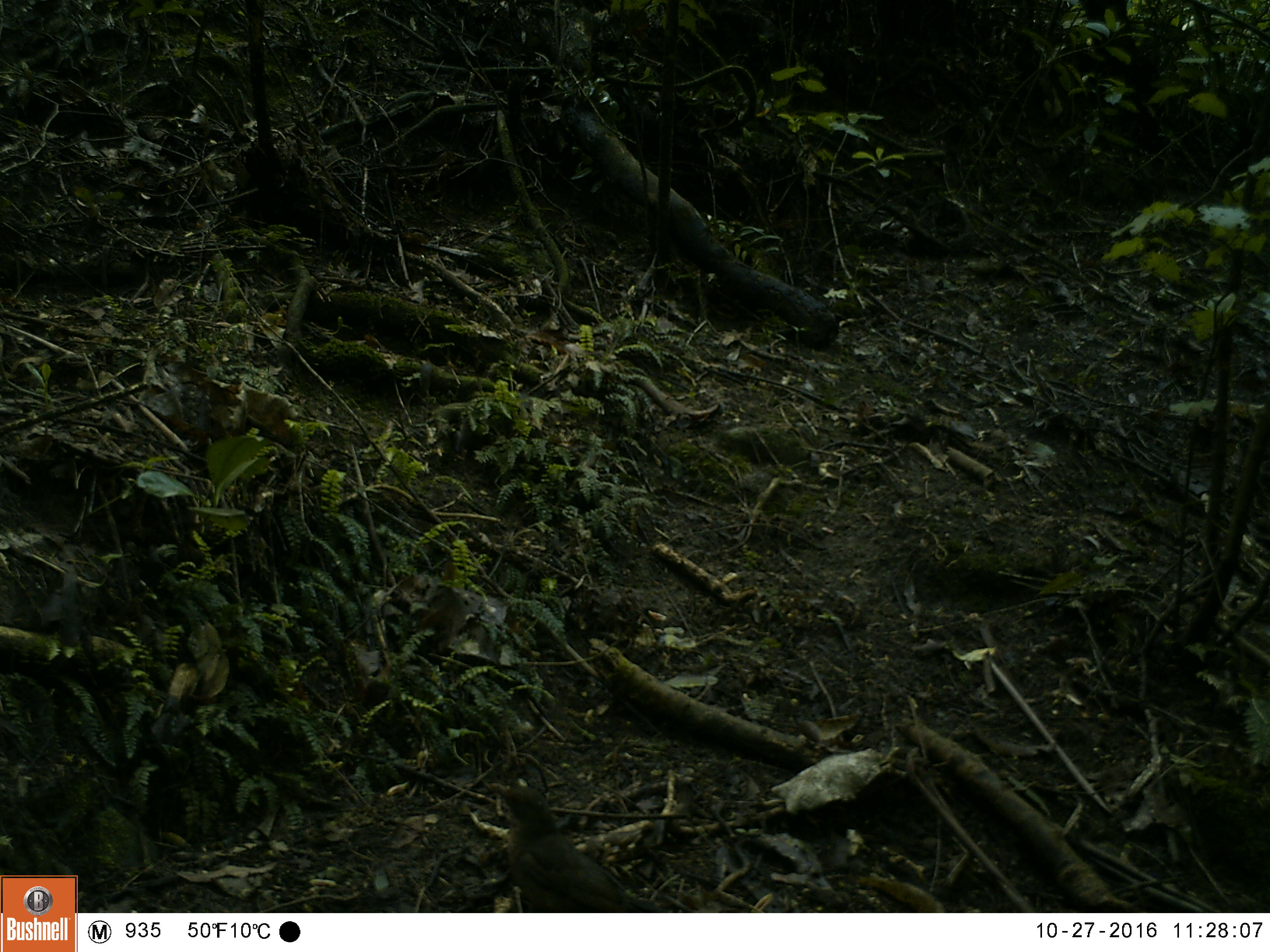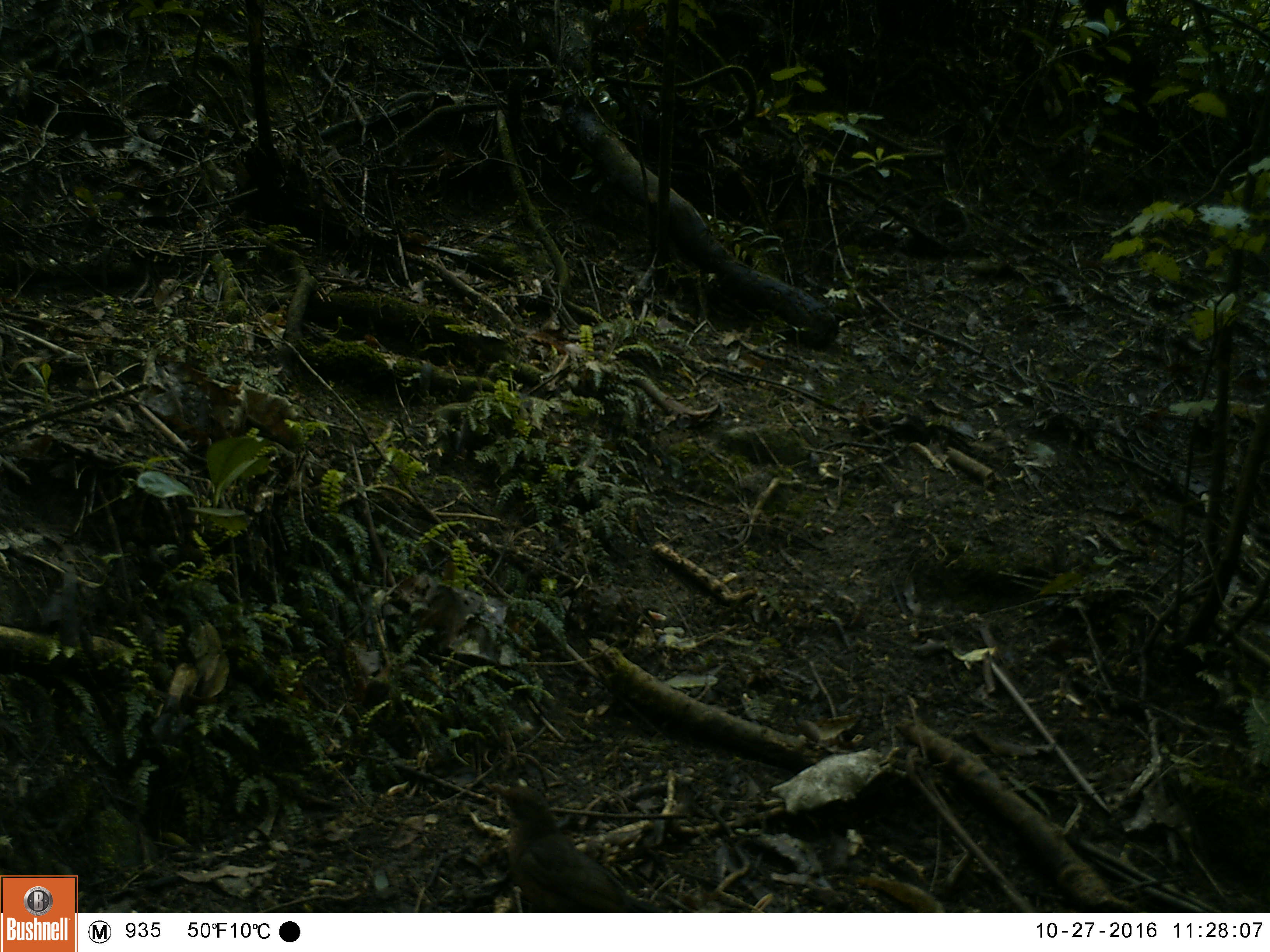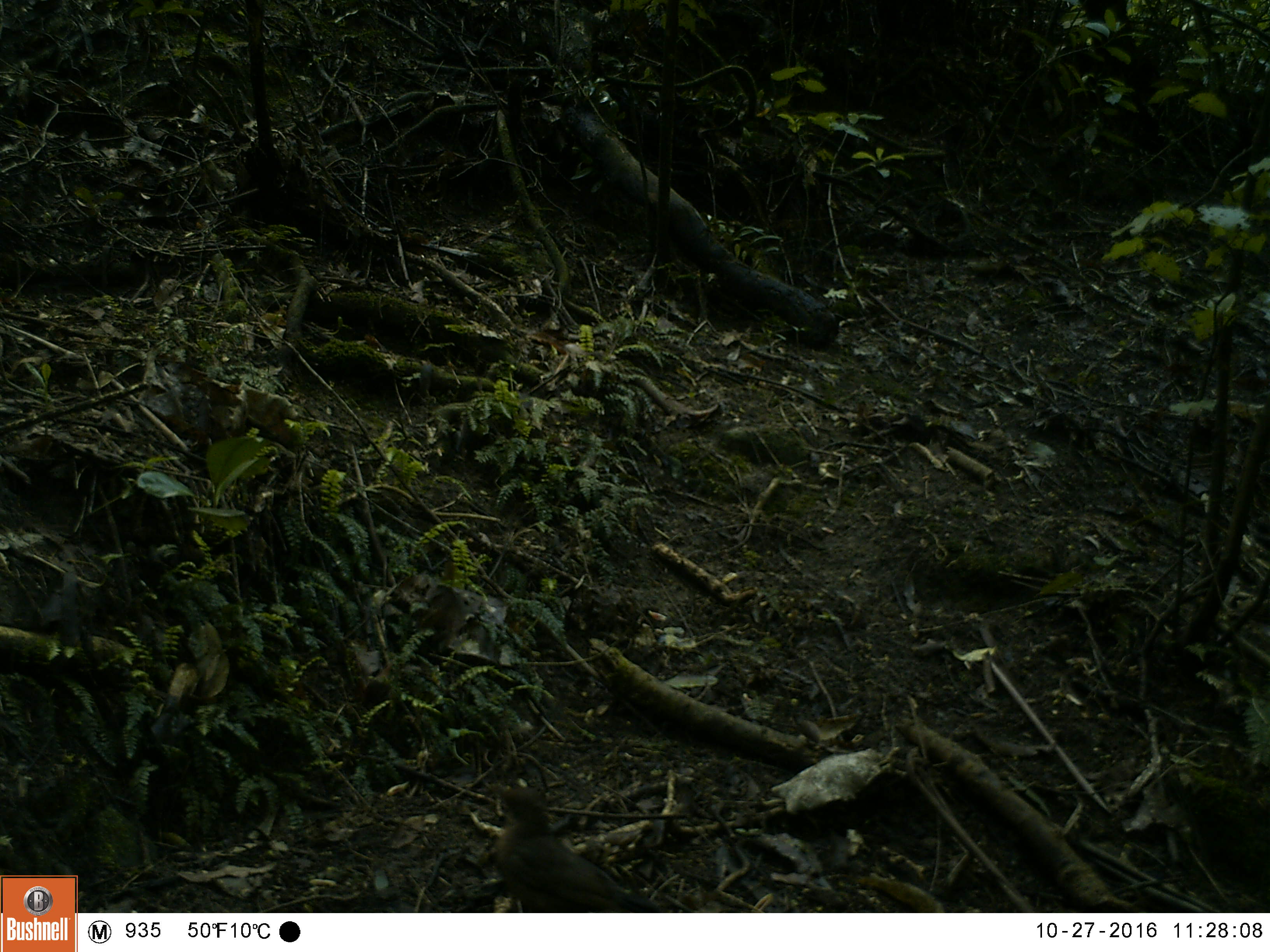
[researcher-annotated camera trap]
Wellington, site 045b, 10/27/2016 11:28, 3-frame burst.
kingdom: Animalia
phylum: Chordata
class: Aves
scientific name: Aves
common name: bird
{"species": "bird (Aves)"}